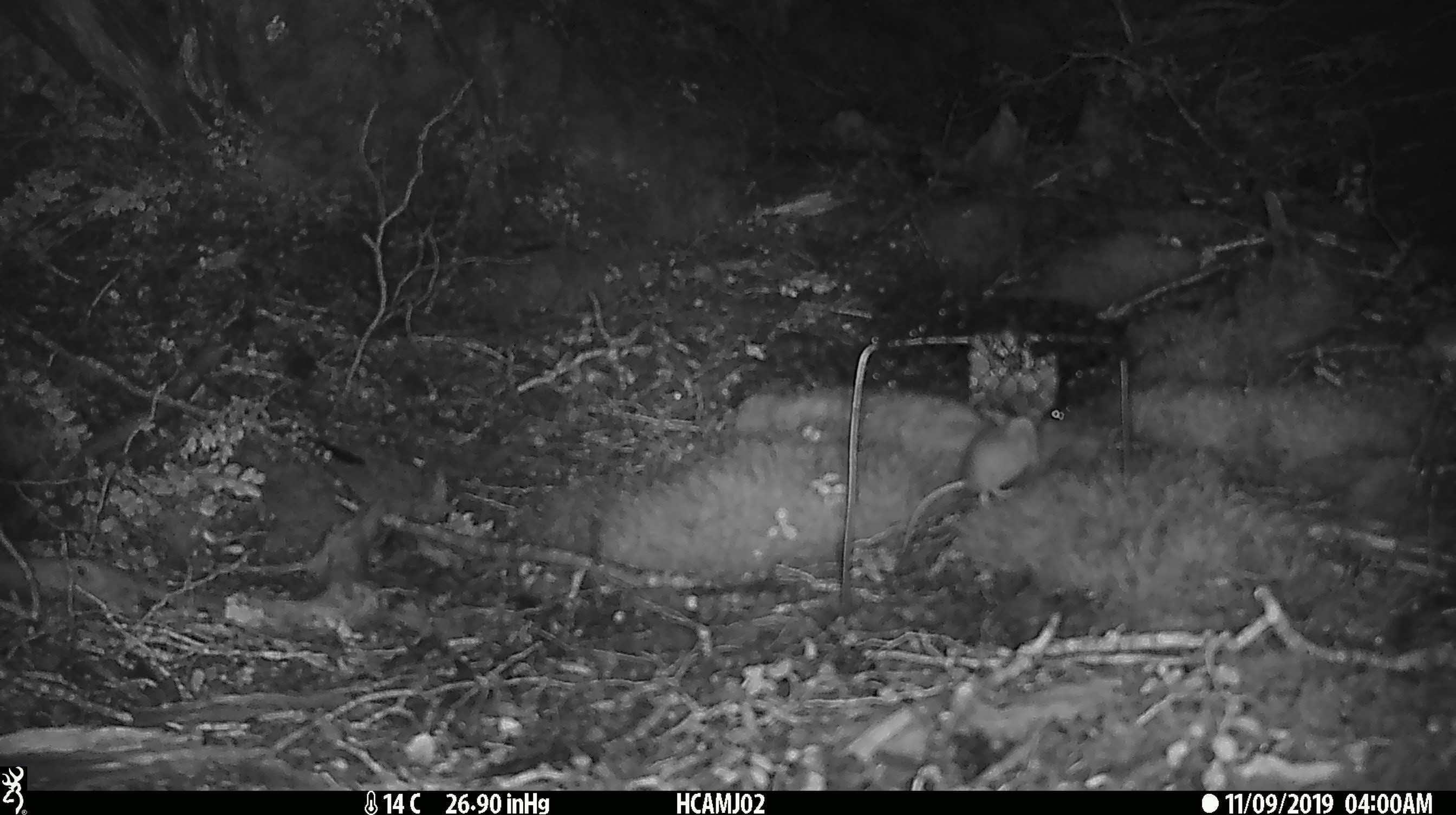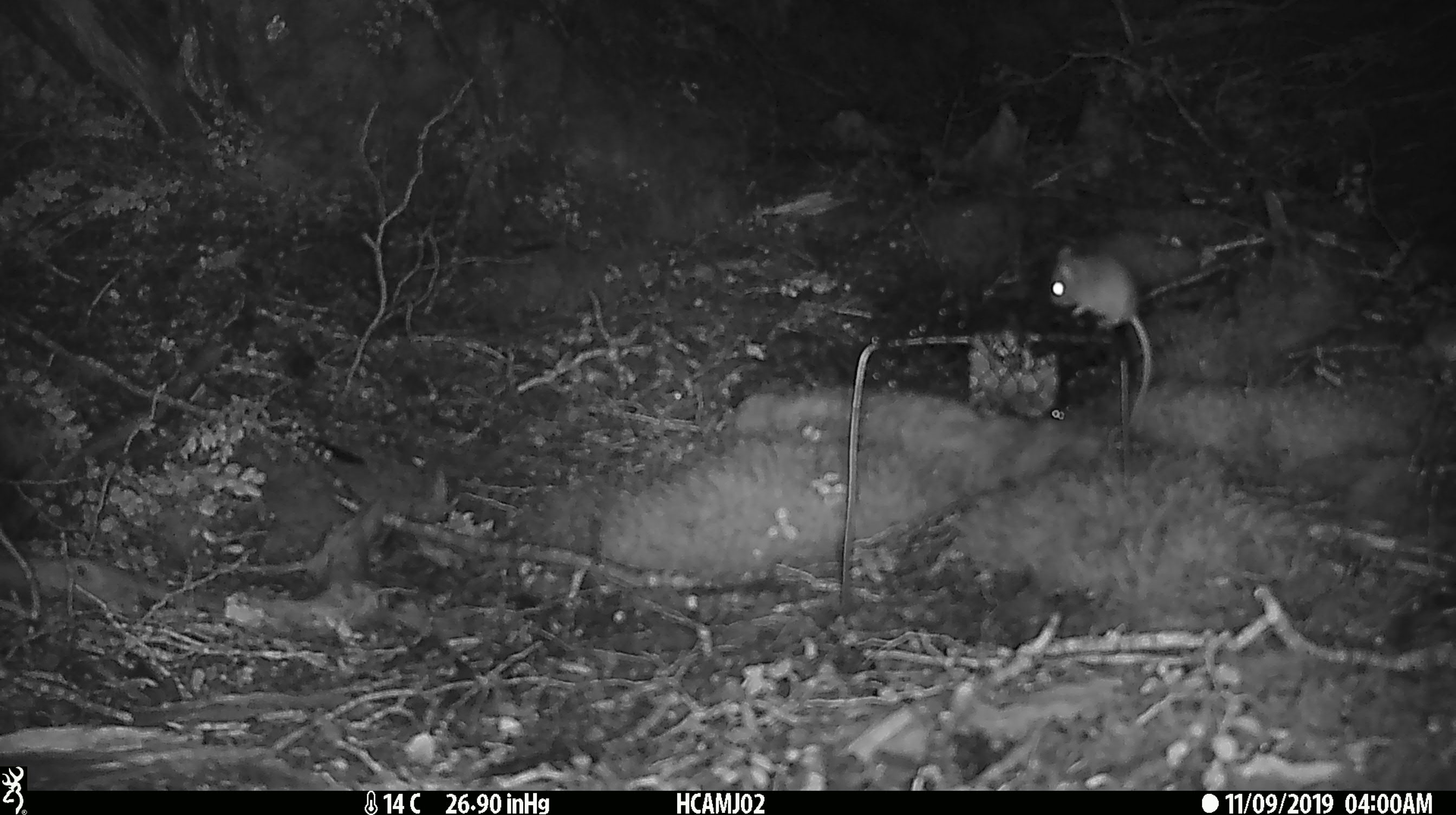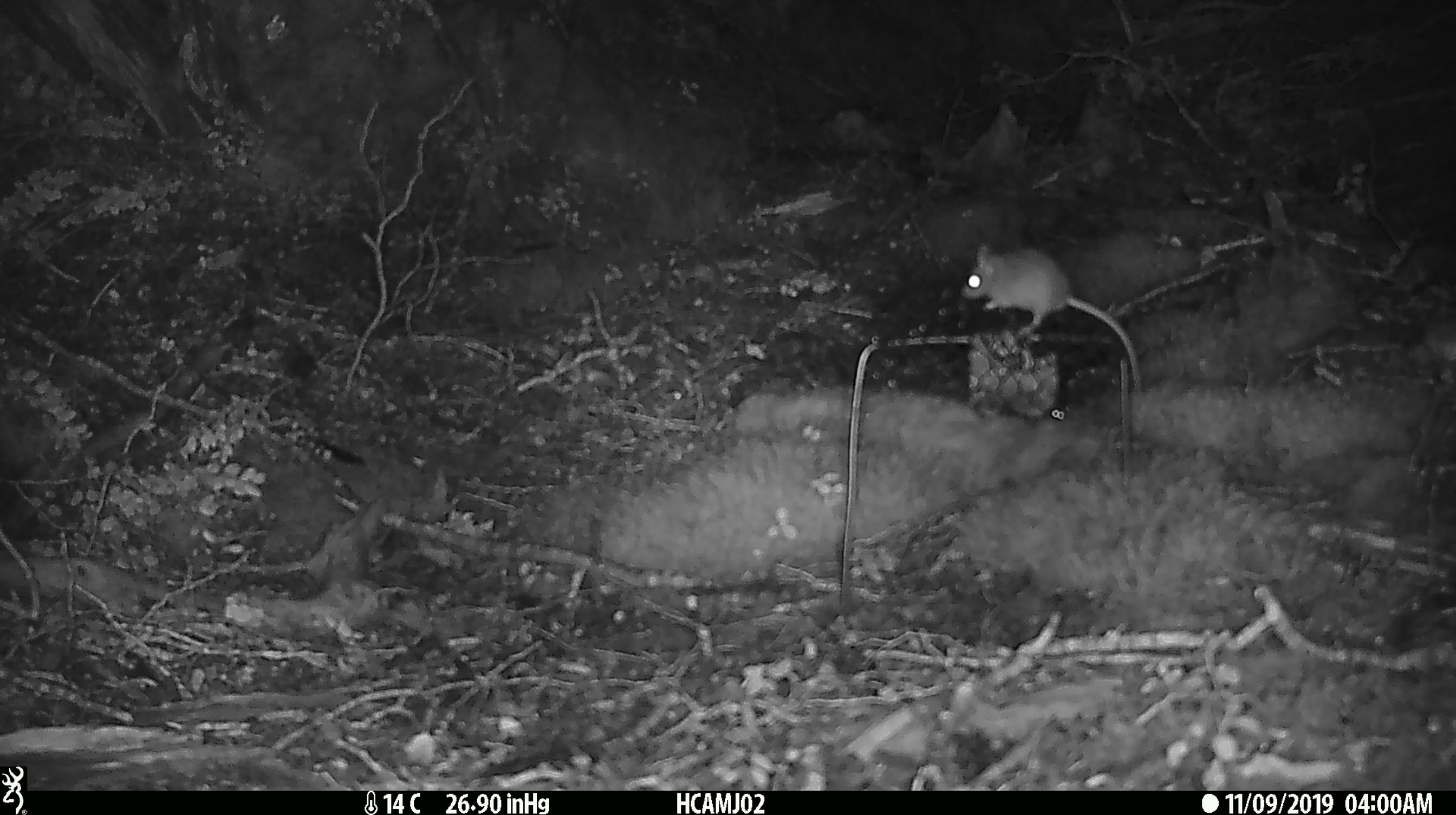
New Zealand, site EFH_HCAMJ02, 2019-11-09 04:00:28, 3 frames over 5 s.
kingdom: Animalia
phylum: Chordata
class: Mammalia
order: Rodentia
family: Muridae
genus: Mus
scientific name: Mus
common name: mouse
Mouse (Mus).